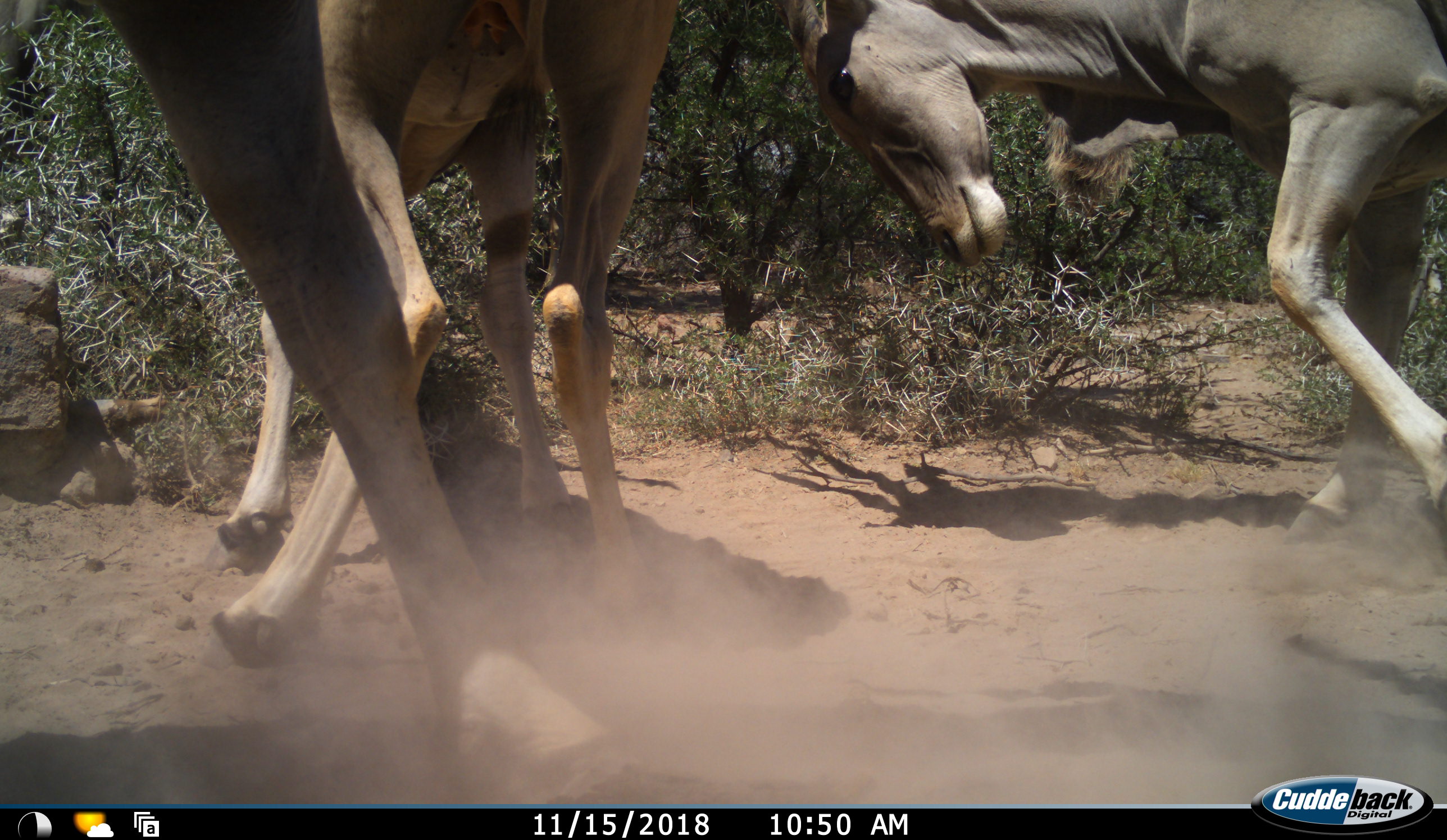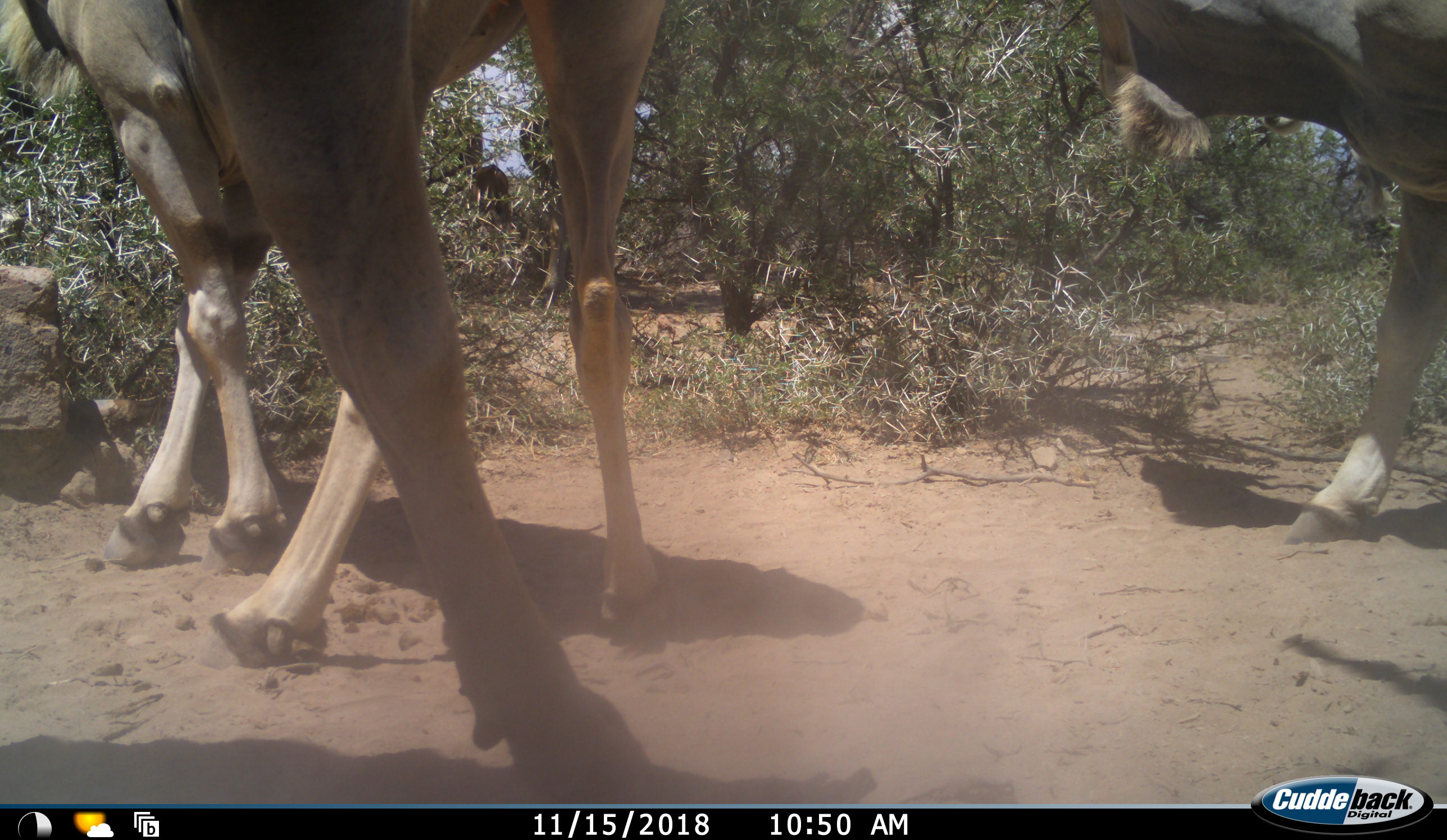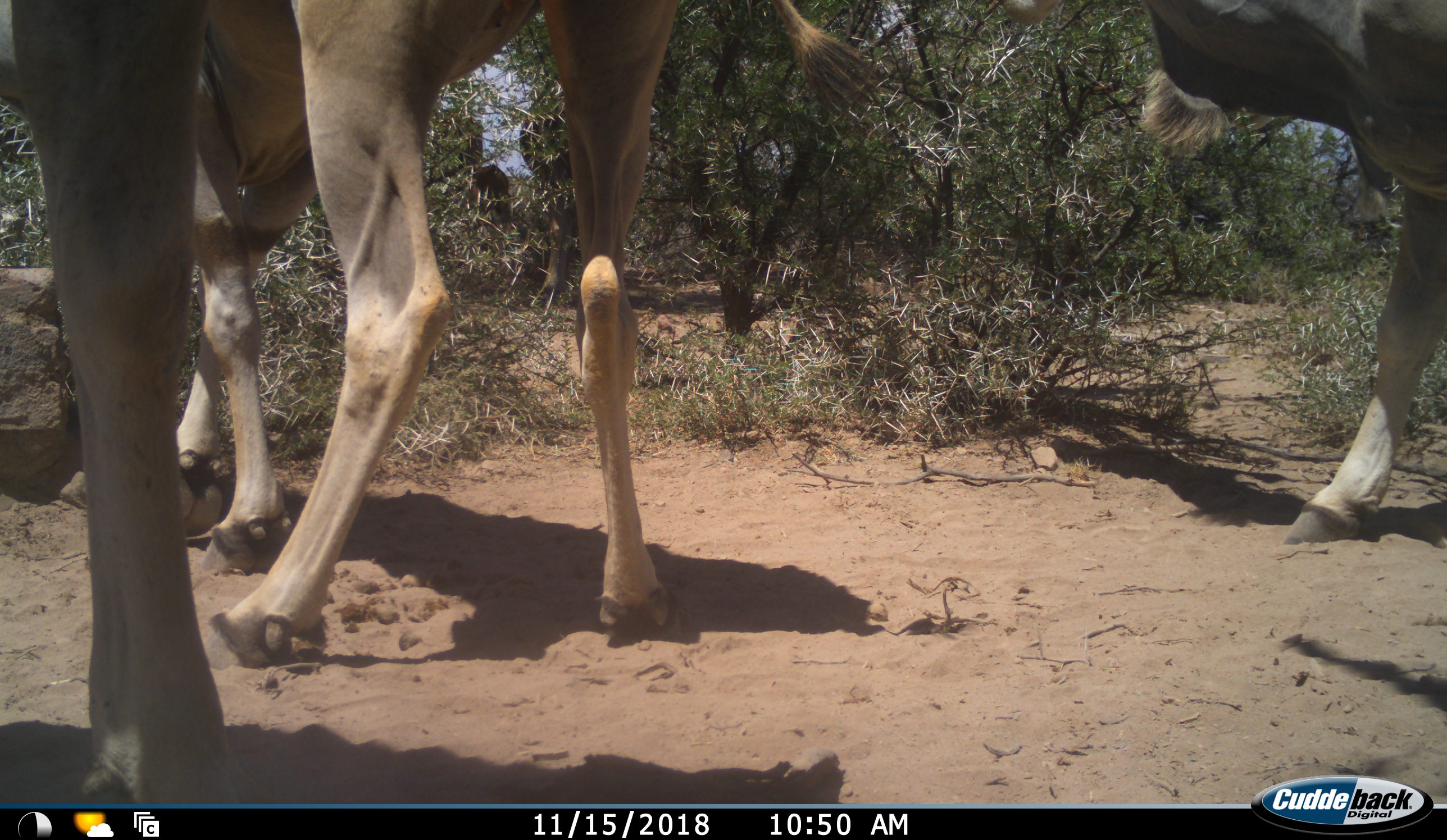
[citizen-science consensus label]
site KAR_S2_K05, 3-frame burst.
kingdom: Animalia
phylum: Chordata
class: Mammalia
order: Artiodactyla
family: Bovidae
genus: Tragelaphus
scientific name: Tragelaphus oryx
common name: eland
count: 3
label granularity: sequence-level